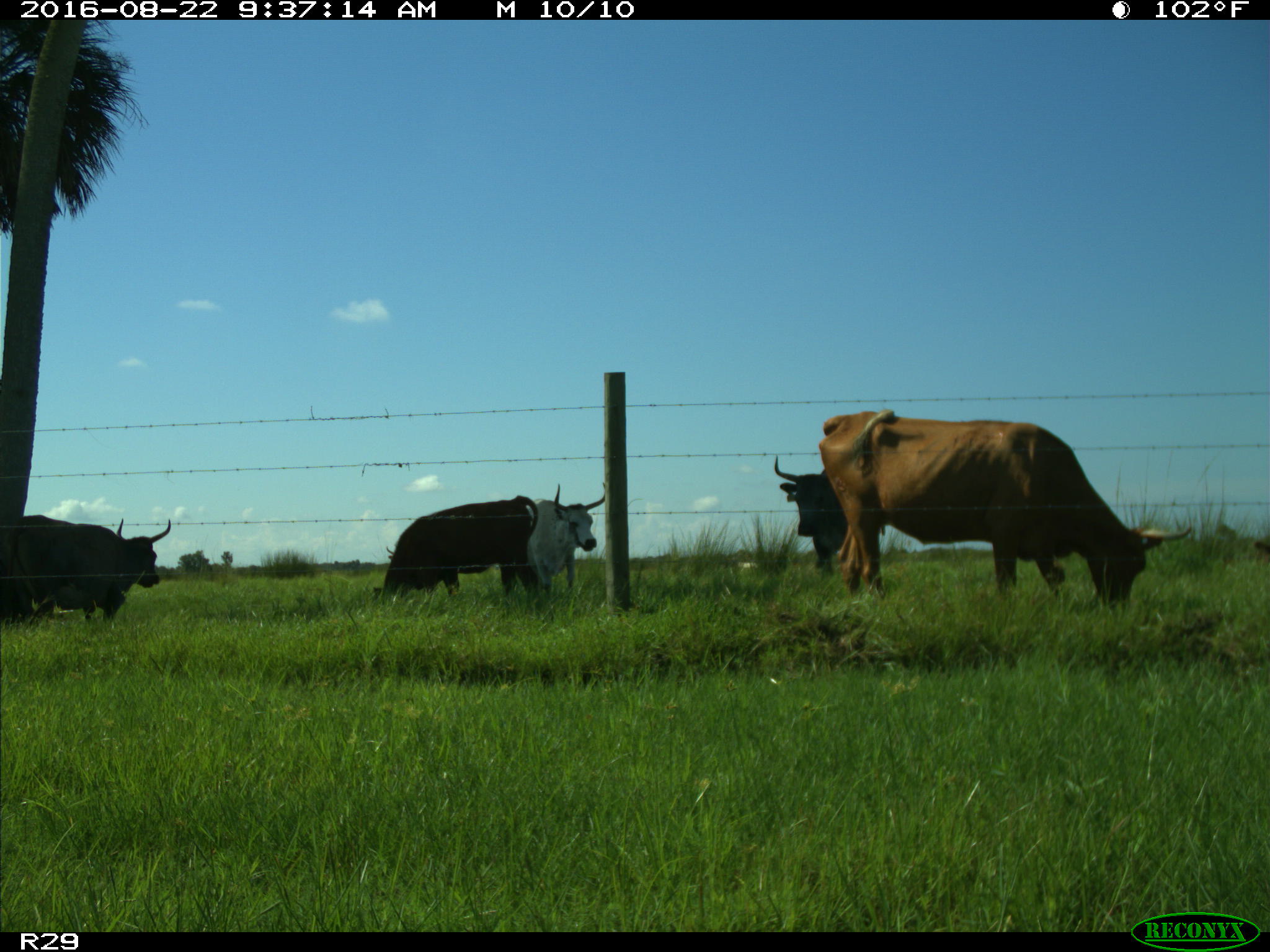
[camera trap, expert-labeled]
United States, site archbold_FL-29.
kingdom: Animalia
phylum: Chordata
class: Mammalia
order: Artiodactyla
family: Bovidae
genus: Bos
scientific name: Bos taurus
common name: domestic cow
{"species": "Bos taurus (domestic cow)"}